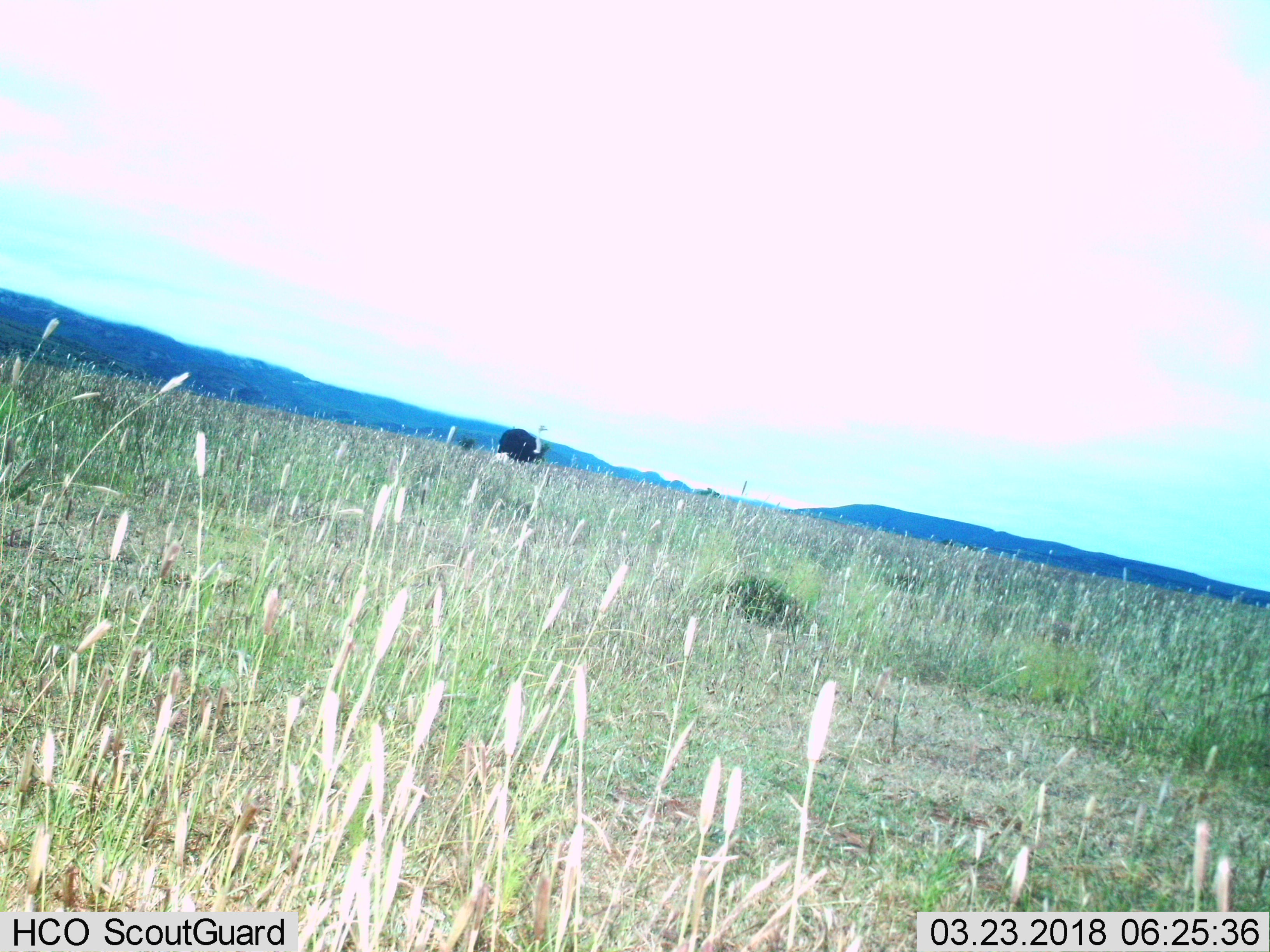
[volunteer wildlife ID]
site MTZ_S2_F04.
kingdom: Animalia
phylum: Chordata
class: Aves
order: Struthioniformes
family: Struthionidae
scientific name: Struthionidae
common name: ostrich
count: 1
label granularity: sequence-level